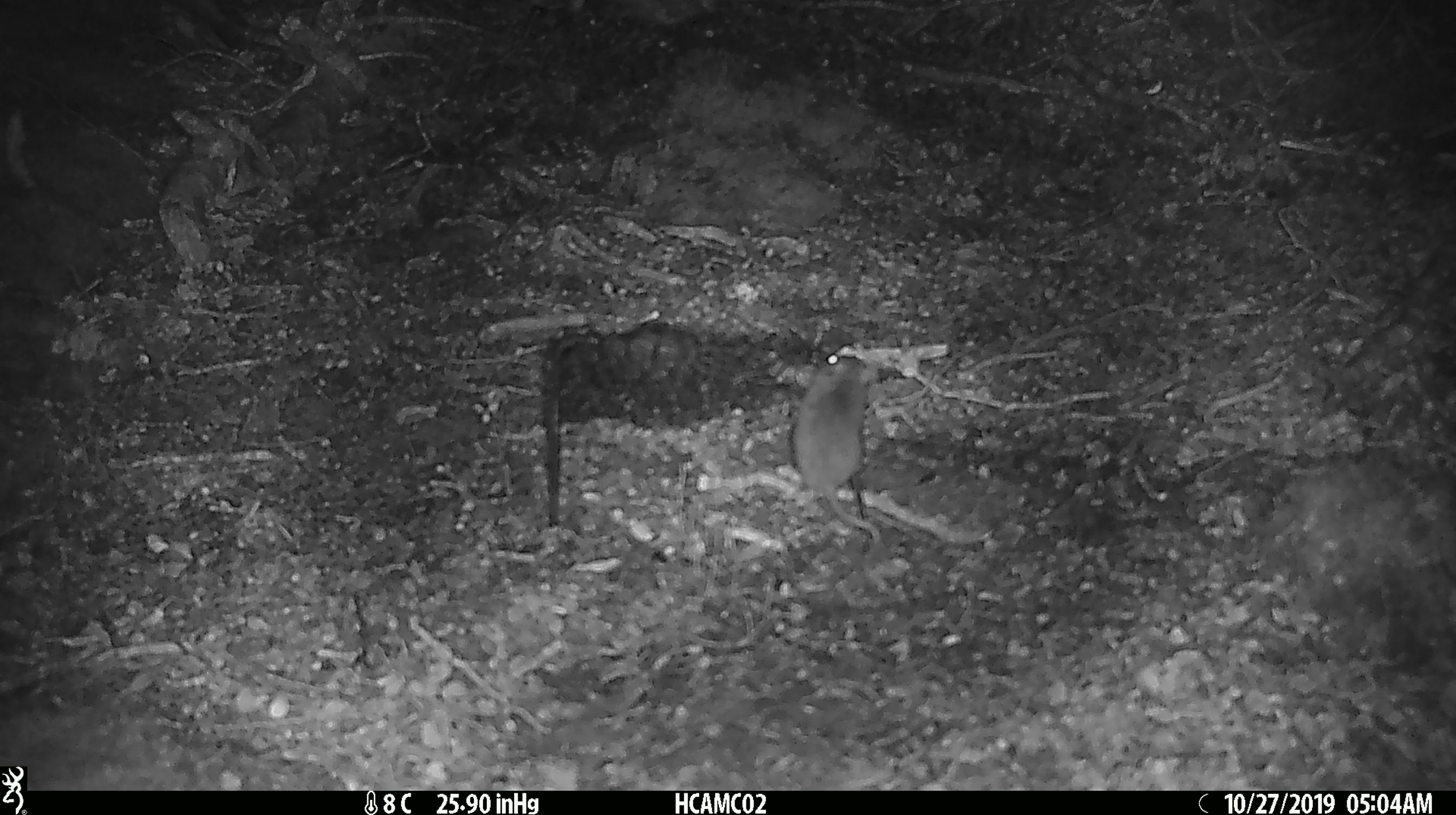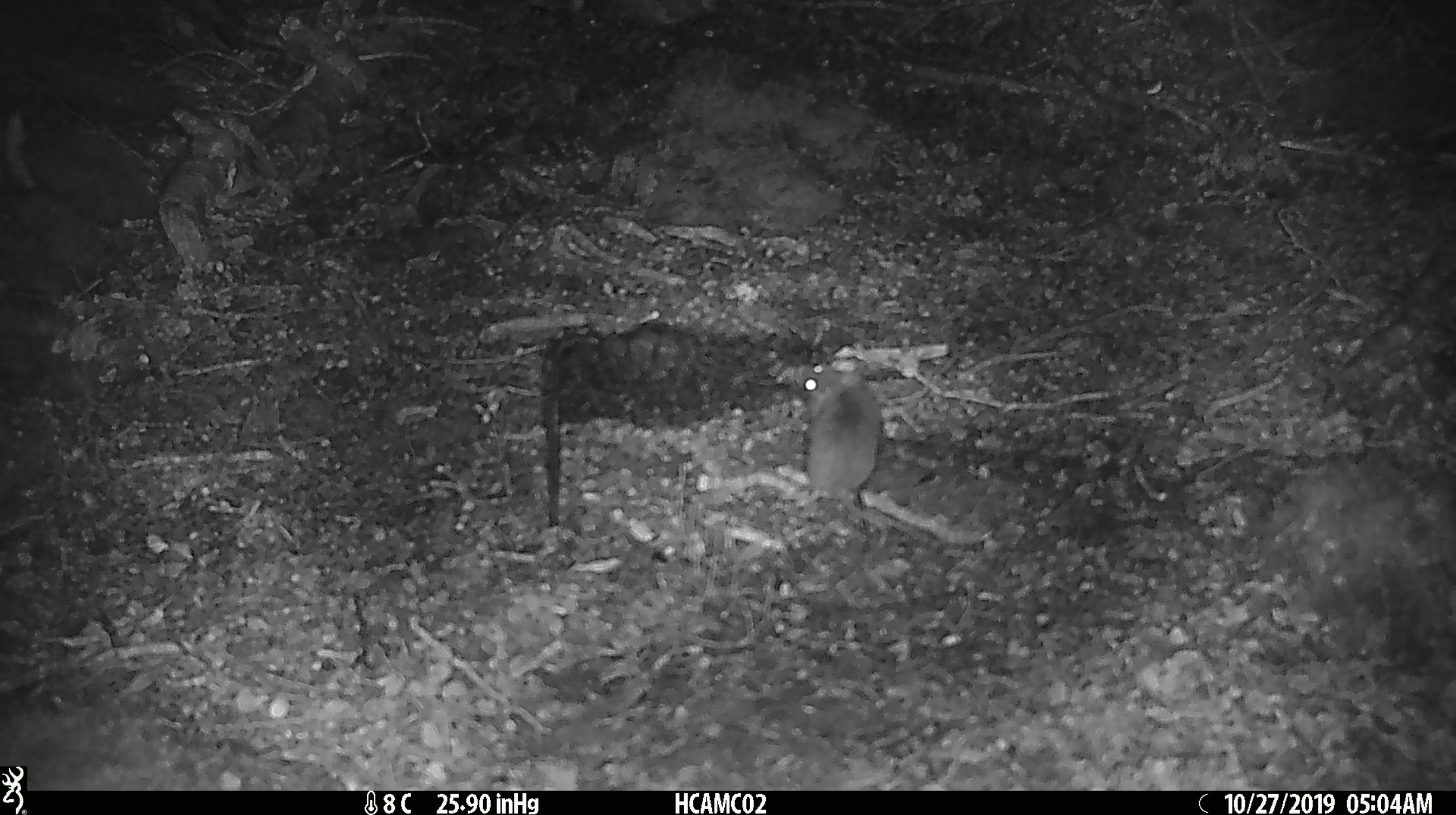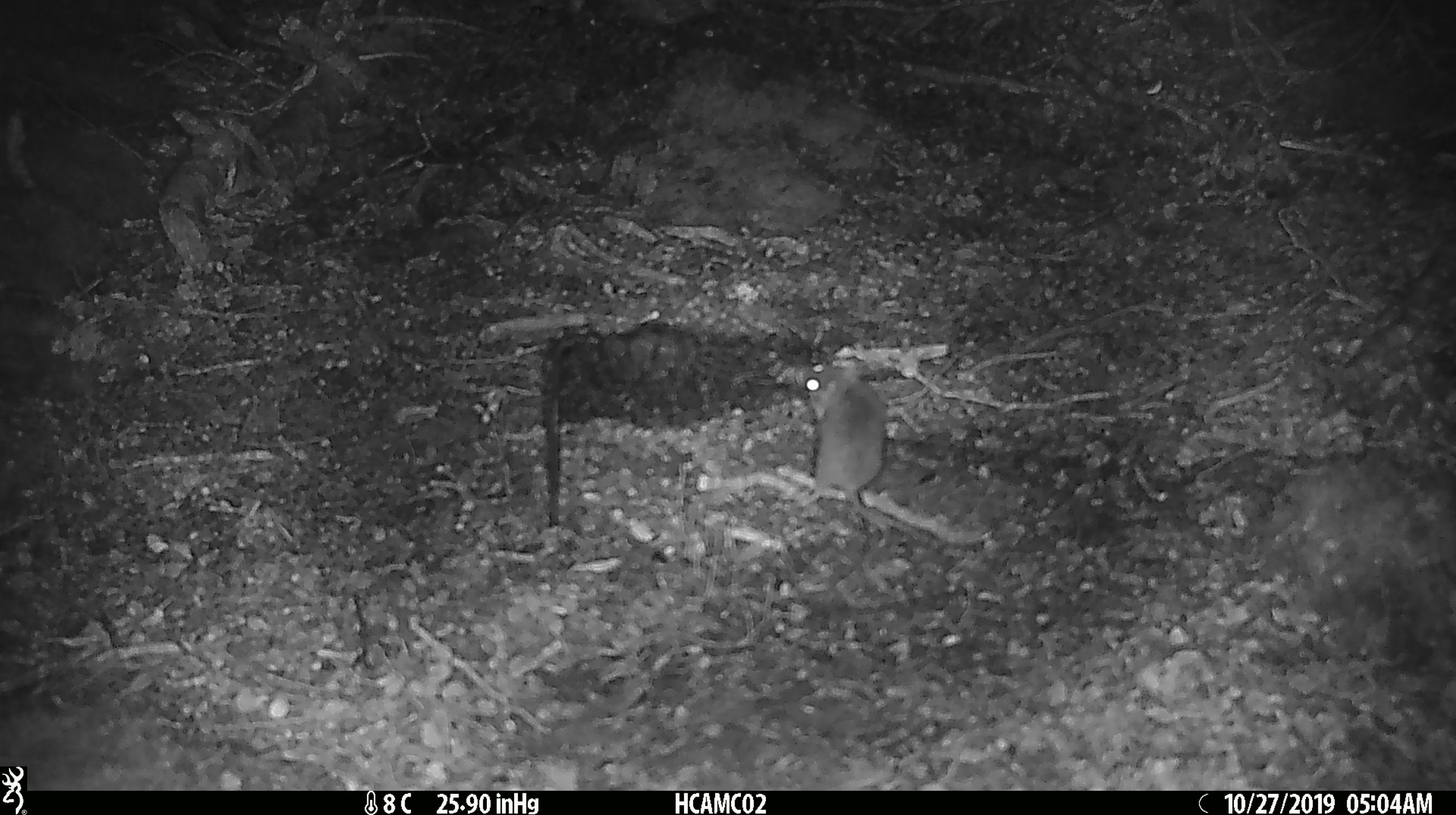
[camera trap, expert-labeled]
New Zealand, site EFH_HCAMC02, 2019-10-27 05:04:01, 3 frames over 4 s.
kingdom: Animalia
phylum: Chordata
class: Mammalia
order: Rodentia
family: Muridae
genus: Mus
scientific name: Mus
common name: mouse